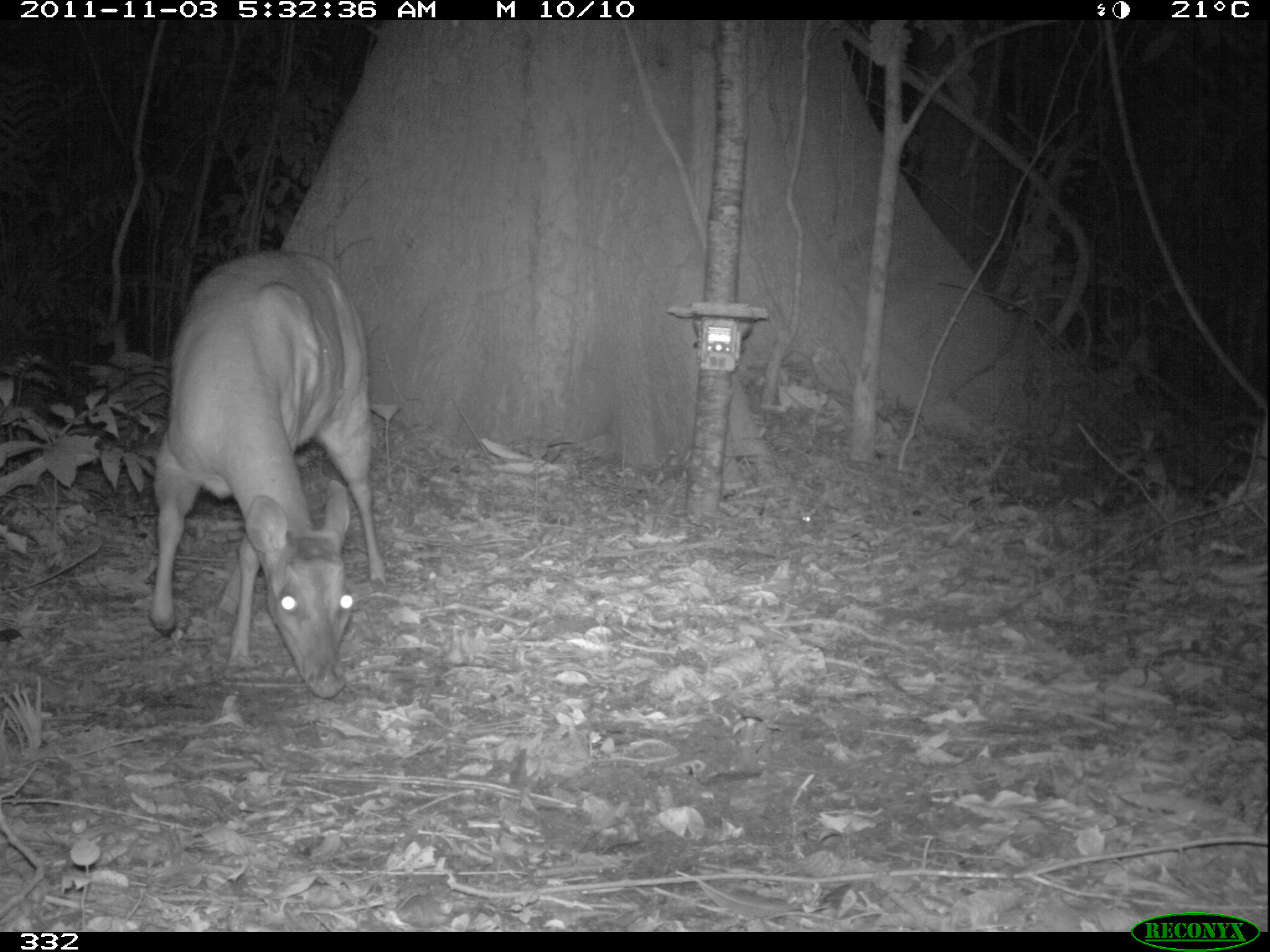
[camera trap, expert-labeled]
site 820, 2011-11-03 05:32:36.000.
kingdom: Animalia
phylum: Chordata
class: Mammalia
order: Artiodactyla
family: Cervidae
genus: Mazama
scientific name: Mazama americana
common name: red brocket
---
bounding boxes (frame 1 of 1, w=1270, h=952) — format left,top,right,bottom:
mazama americana: 143,247,389,698